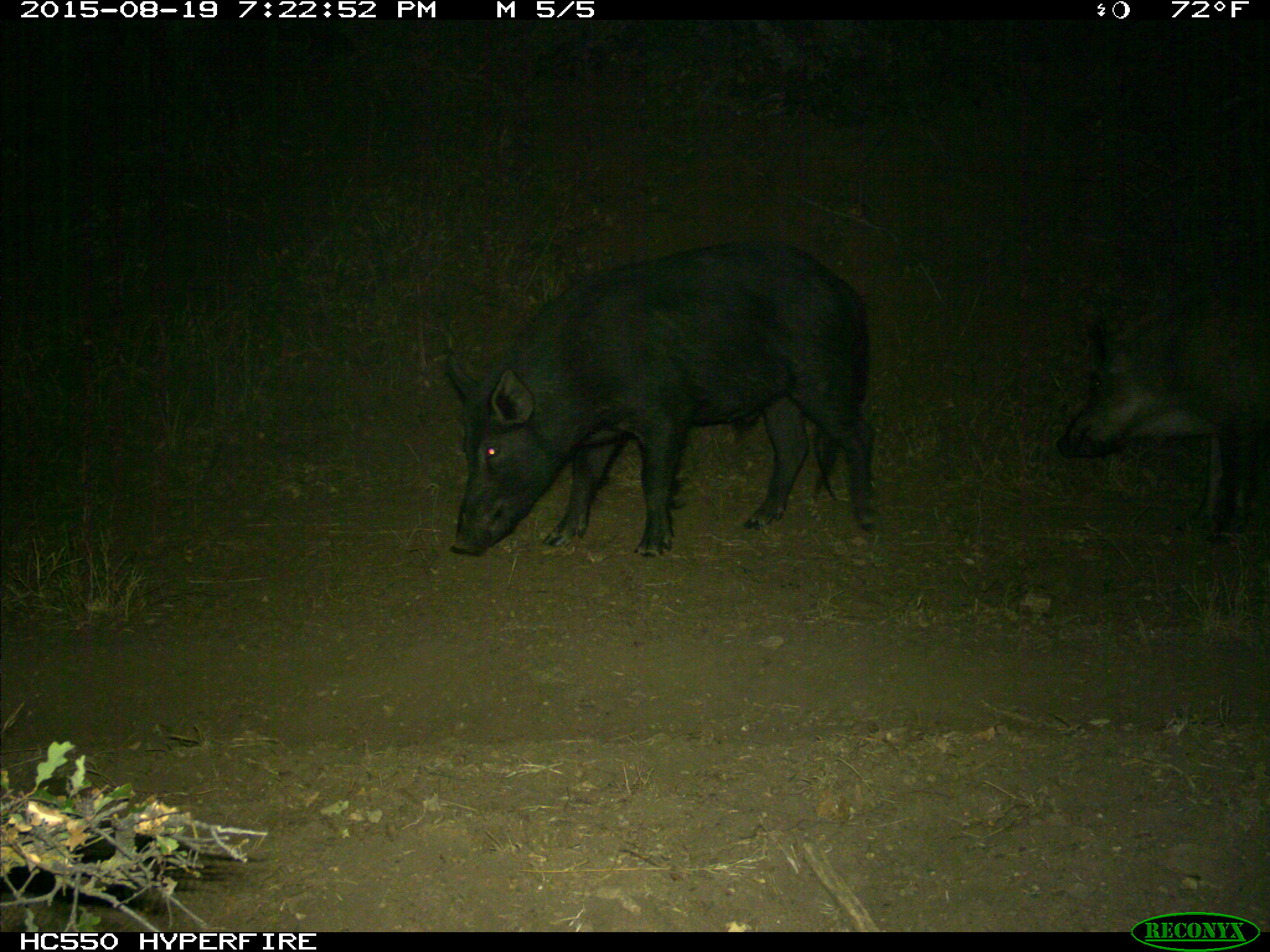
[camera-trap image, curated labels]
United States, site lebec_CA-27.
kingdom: Animalia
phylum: Chordata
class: Mammalia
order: Artiodactyla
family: Suidae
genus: Sus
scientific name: Sus scrofa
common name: wild boar